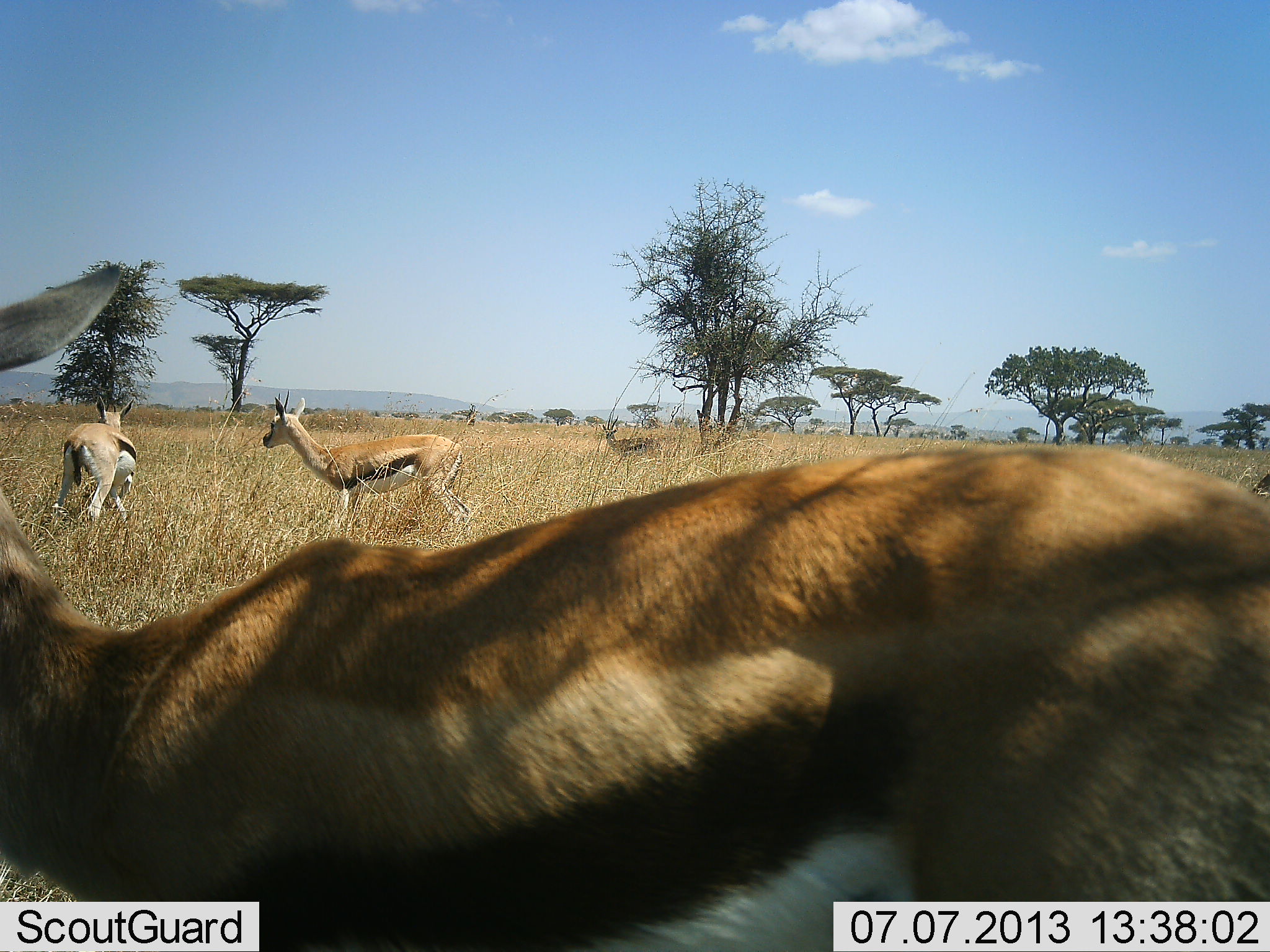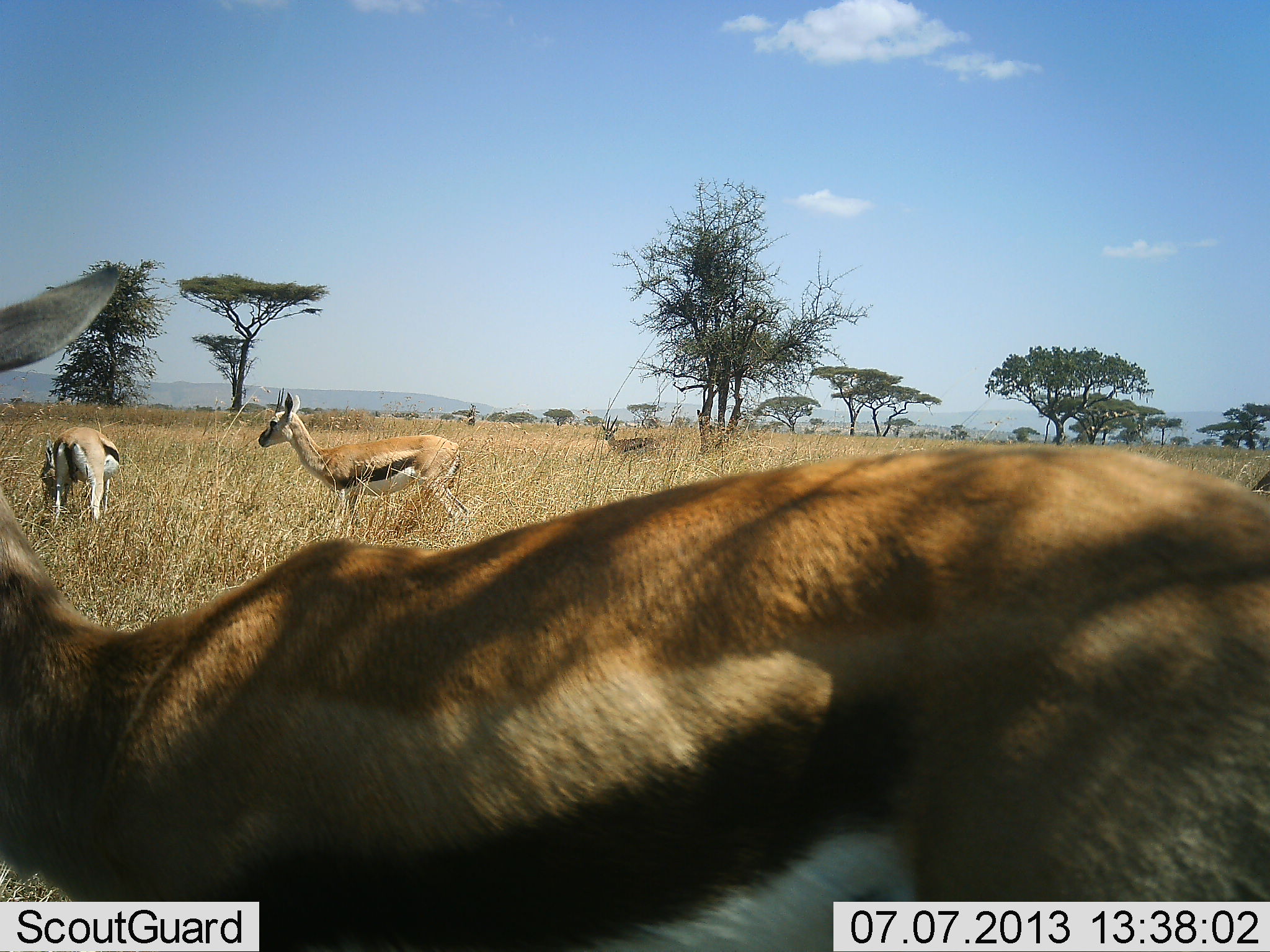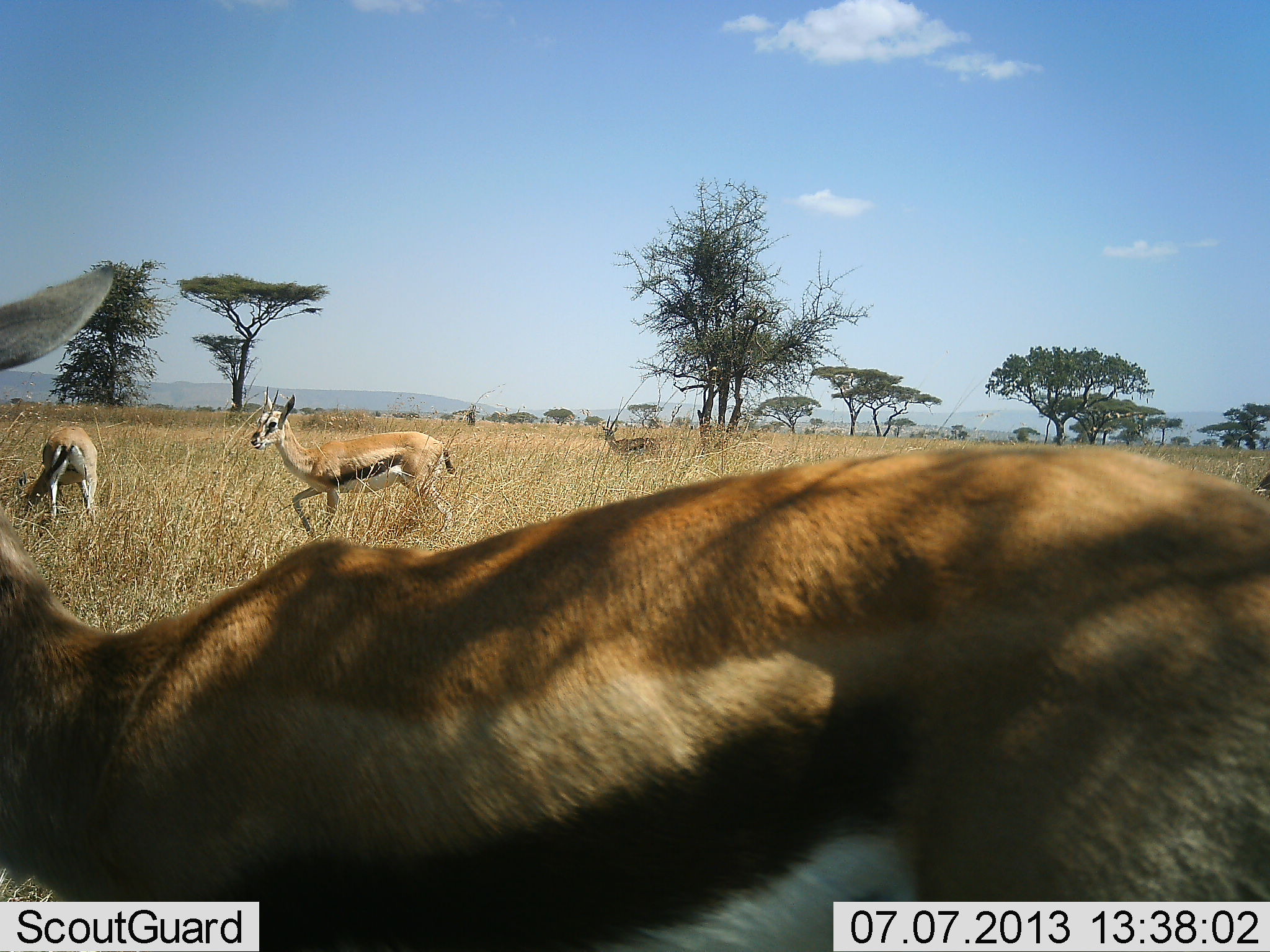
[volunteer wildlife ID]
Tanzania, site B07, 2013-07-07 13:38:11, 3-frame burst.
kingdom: Animalia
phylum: Chordata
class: Mammalia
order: Artiodactyla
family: Bovidae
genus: Eudorcas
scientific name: Eudorcas thomsonii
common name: thomson's gazelle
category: gazellethomsons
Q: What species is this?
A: Gazellethomsons (thomson's gazelle) (Eudorcas thomsonii).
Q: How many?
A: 4.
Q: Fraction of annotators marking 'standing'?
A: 100%.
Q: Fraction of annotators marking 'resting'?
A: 0%.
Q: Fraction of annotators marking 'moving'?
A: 0%.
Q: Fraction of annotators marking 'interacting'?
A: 0%.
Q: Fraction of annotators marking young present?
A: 0%.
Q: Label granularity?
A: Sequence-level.